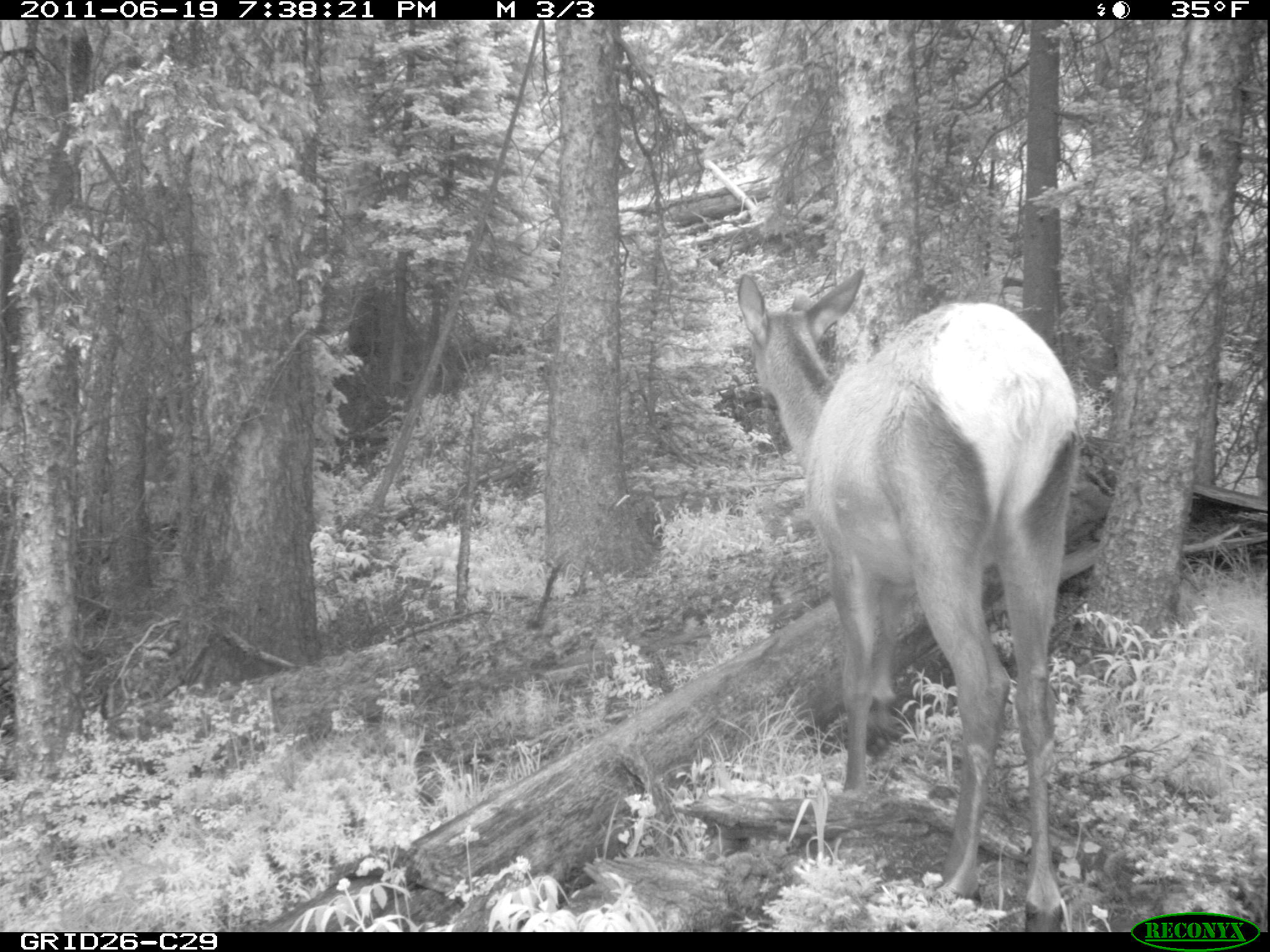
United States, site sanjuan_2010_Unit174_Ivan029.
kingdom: Animalia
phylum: Chordata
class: Mammalia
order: Artiodactyla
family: Cervidae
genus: Cervus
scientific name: Cervus elaphus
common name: red deer